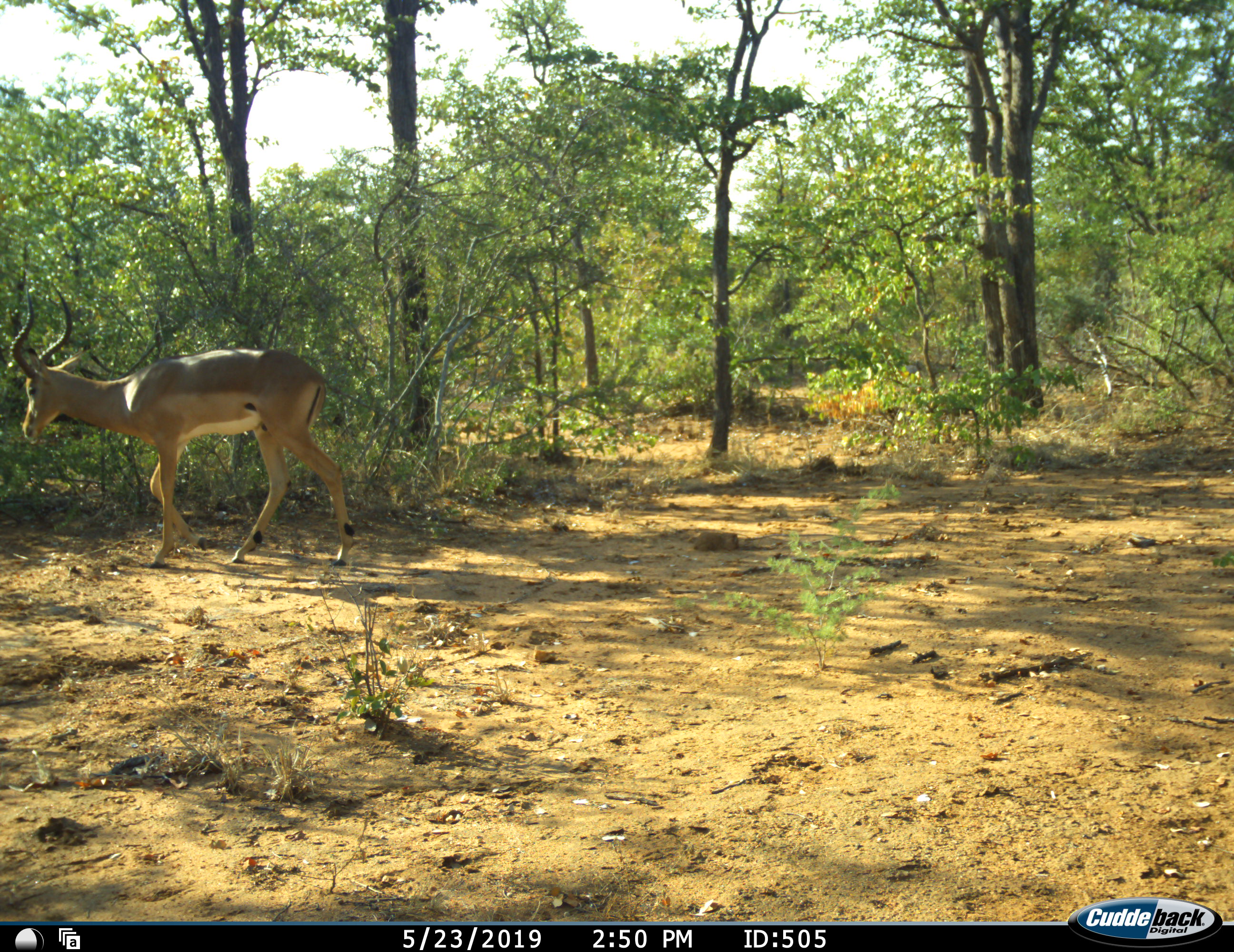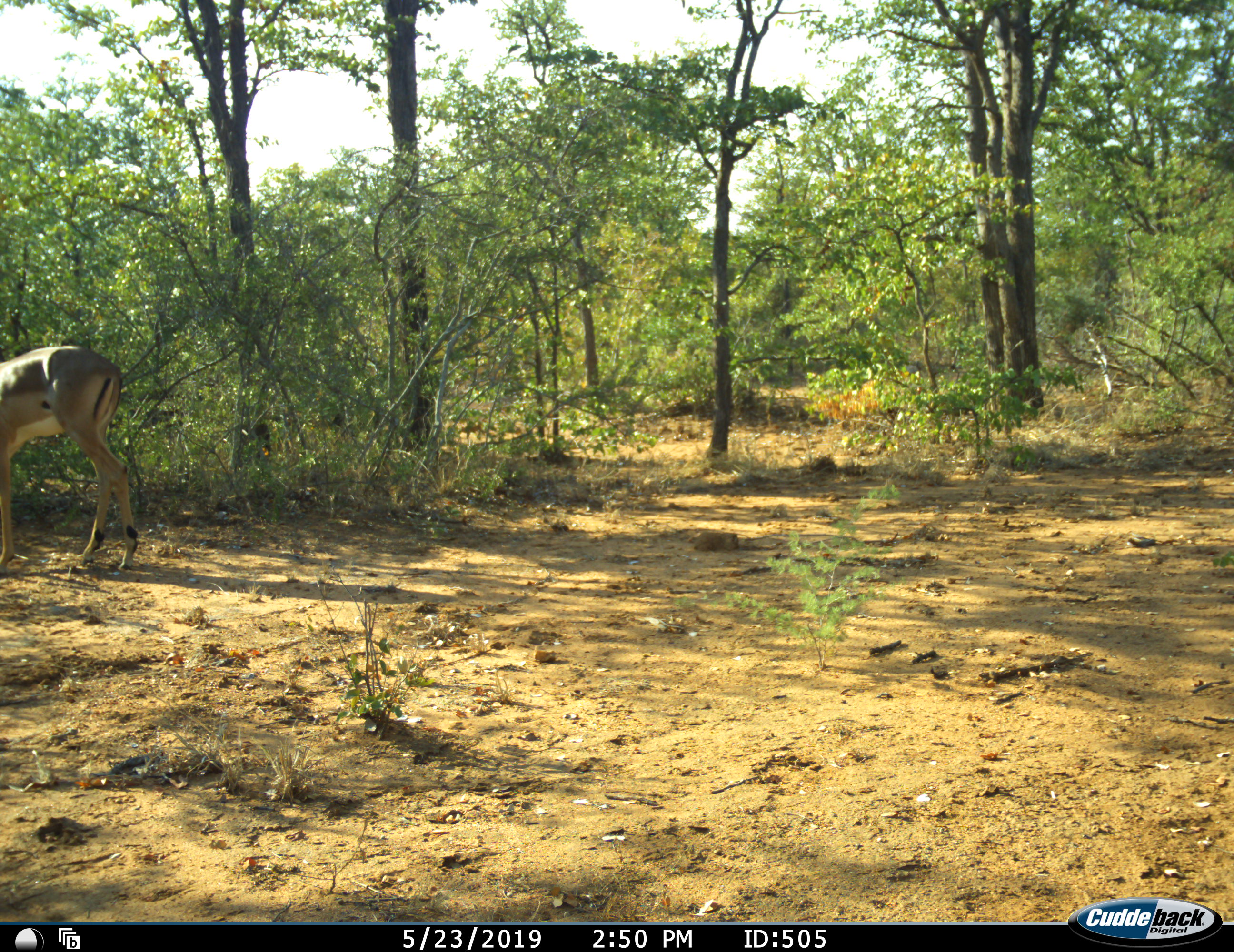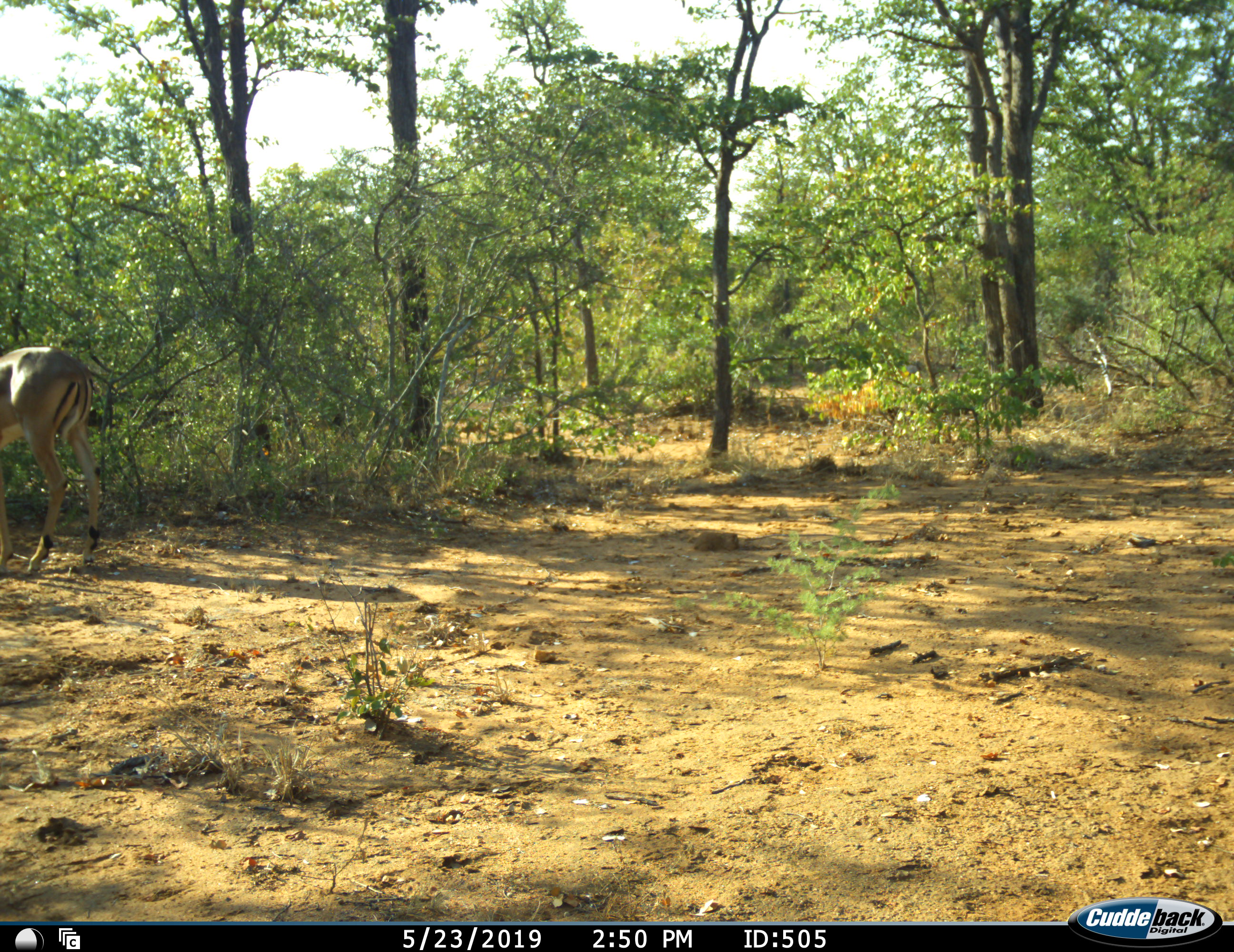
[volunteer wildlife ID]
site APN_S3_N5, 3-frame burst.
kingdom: Animalia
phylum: Chordata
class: Mammalia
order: Artiodactyla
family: Bovidae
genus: Aepyceros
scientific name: Aepyceros melampus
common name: impala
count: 1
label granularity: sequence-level